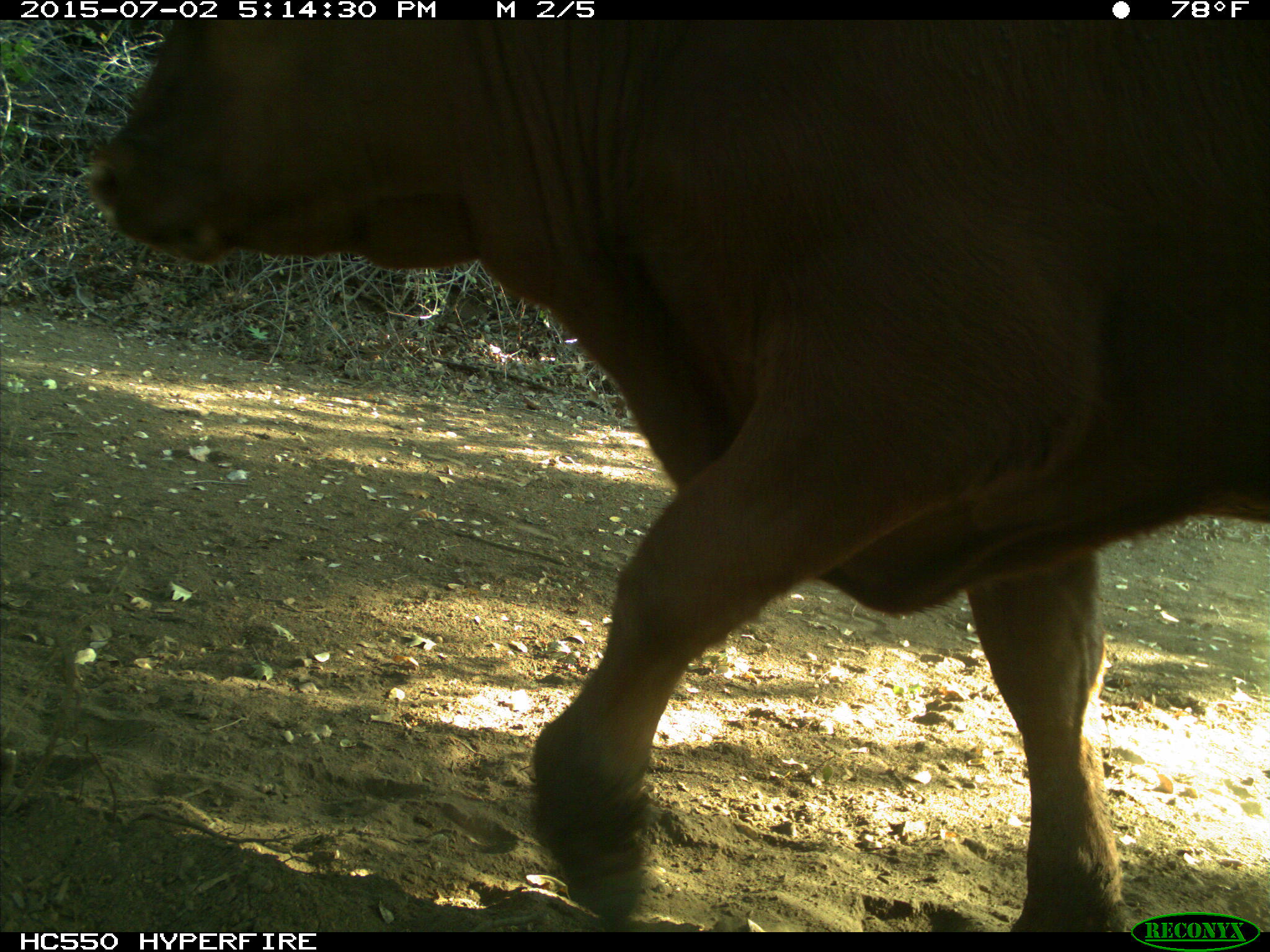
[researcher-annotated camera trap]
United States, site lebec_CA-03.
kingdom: Animalia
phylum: Chordata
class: Mammalia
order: Artiodactyla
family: Bovidae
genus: Bos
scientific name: Bos taurus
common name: domestic cow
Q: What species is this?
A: Bos taurus (domestic cow).